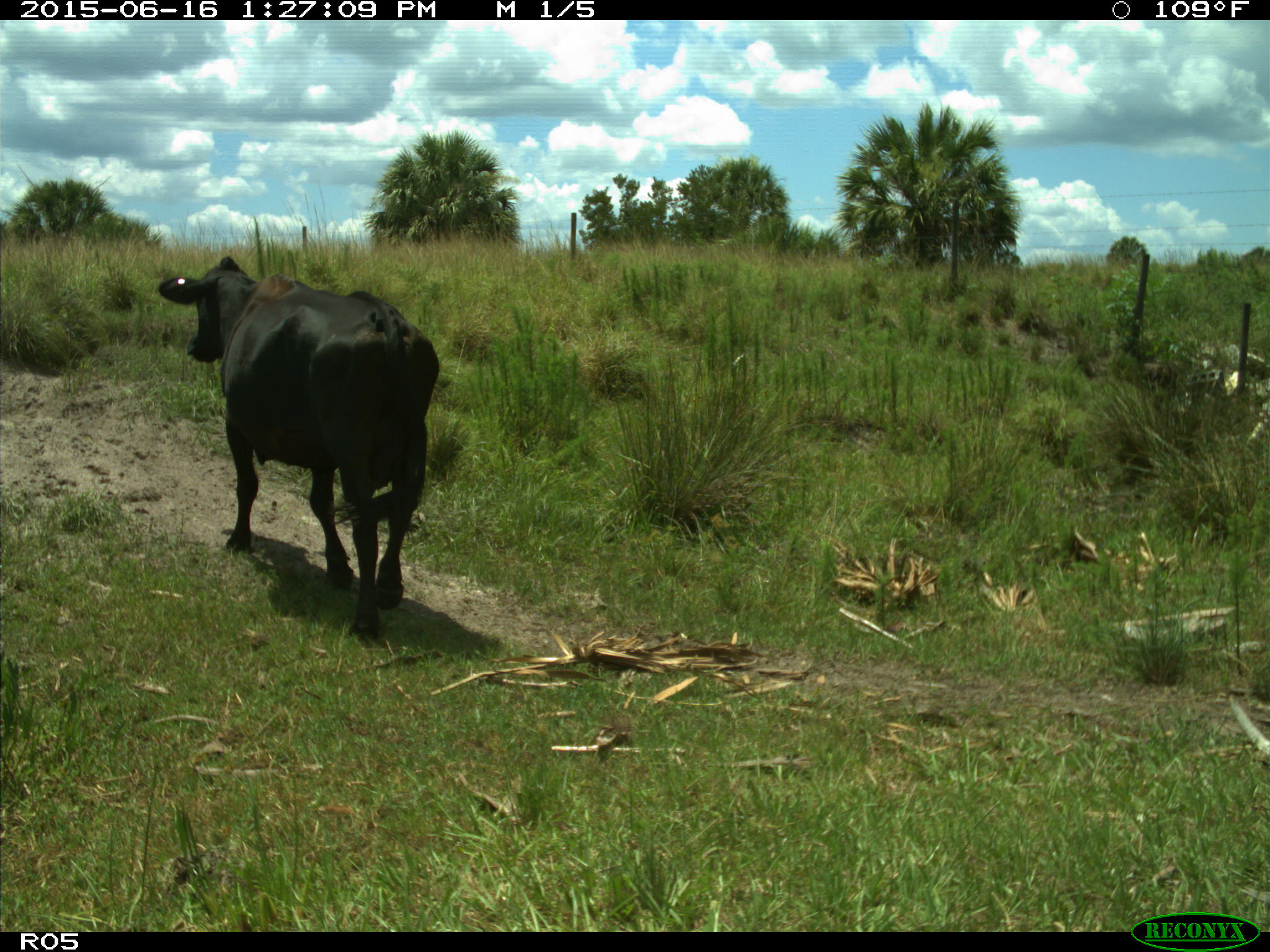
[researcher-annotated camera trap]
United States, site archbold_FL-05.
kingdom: Animalia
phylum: Chordata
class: Mammalia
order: Artiodactyla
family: Bovidae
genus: Bos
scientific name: Bos taurus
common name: domestic cow